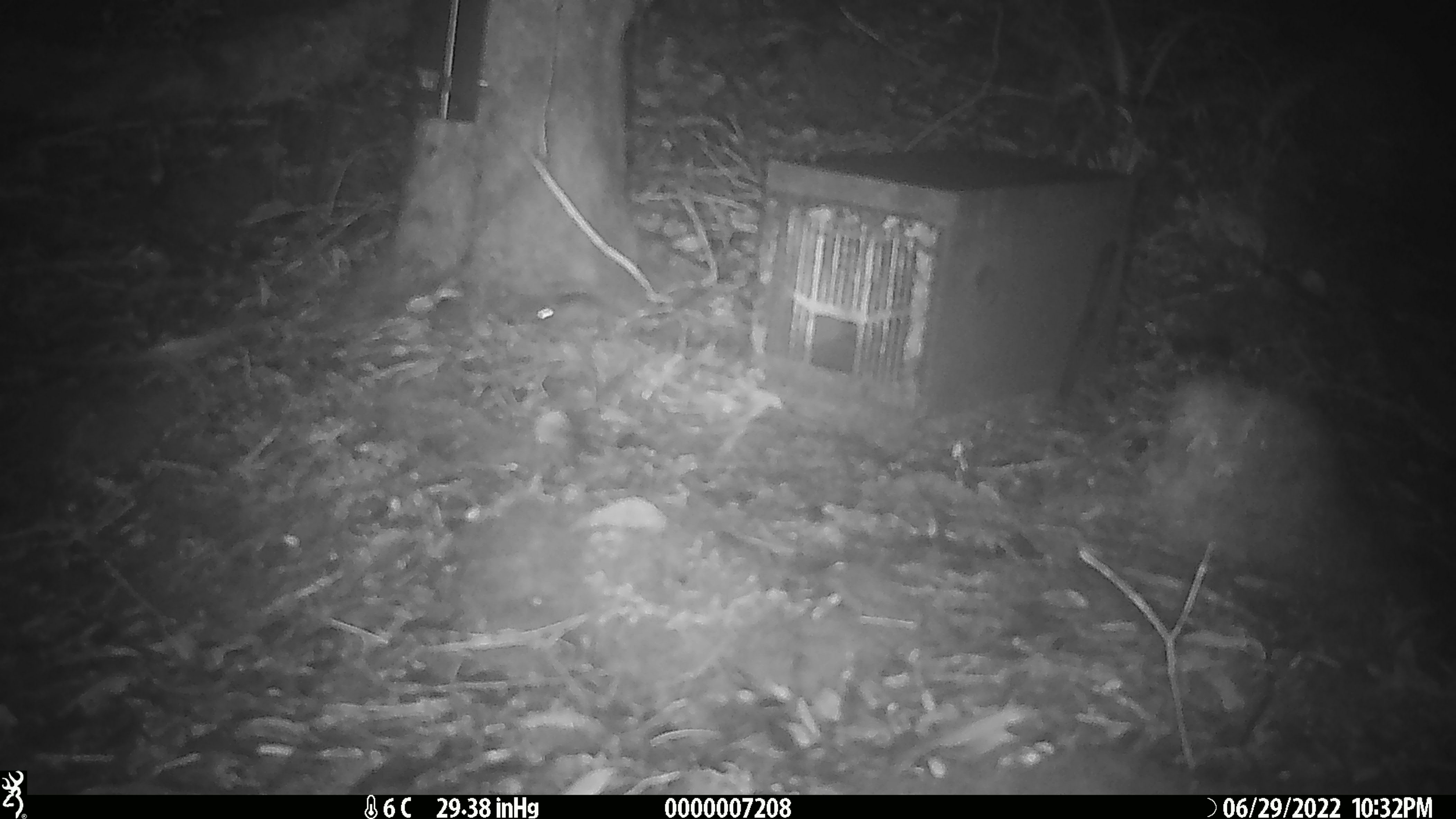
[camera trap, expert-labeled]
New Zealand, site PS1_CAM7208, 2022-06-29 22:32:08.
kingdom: Animalia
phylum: Chordata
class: Mammalia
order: Rodentia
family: Muridae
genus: Mus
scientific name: Mus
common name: mouse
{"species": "mouse (Mus)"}